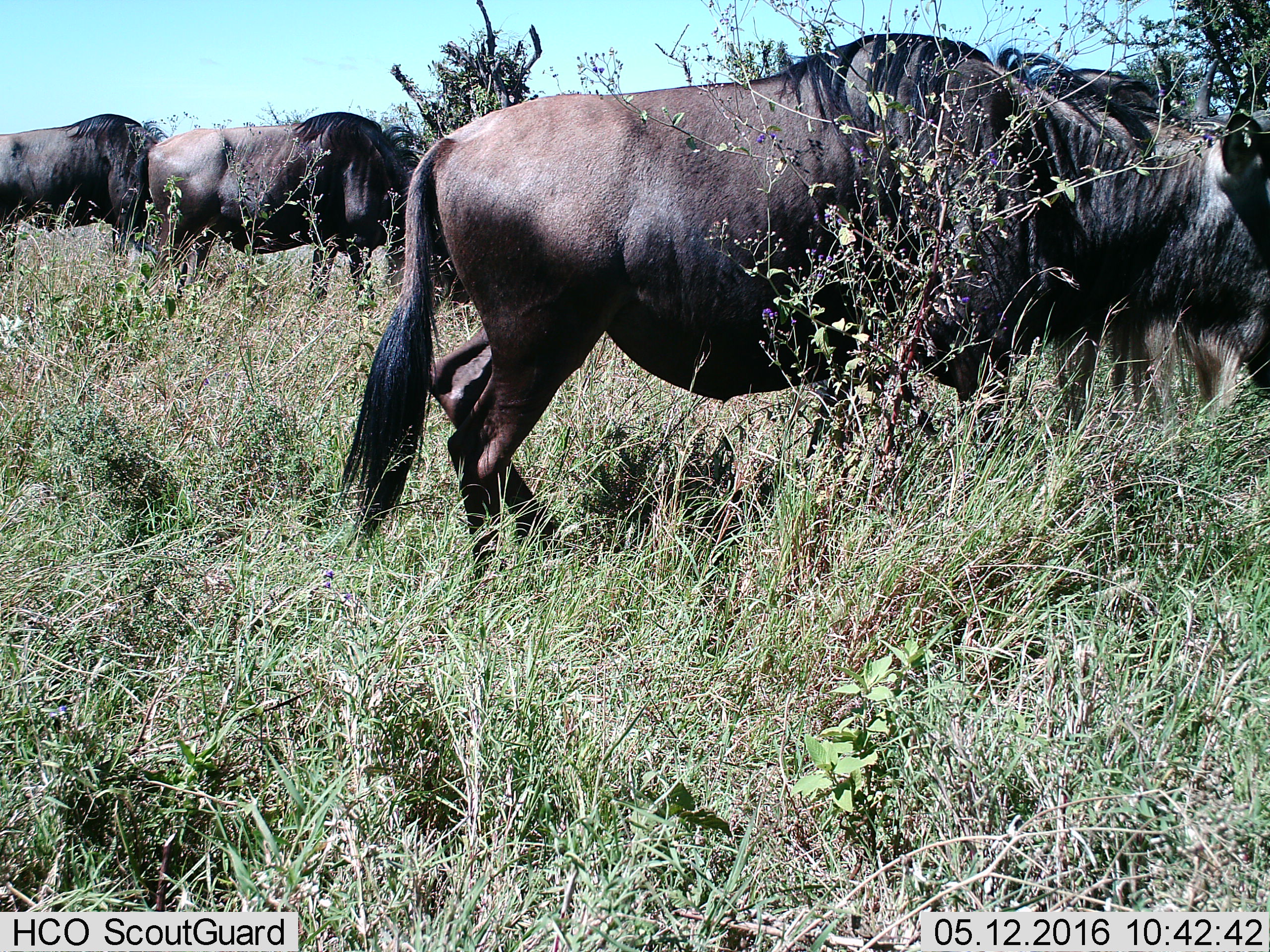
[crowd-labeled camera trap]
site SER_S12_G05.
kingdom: Animalia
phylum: Chordata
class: Mammalia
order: Artiodactyla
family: Bovidae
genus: Connochaetes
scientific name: Connochaetes taurinus taurinus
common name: blue wildebeest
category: wildebeestblue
Wildebeestblue (blue wildebeest) (Connochaetes taurinus taurinus), count 4. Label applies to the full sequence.